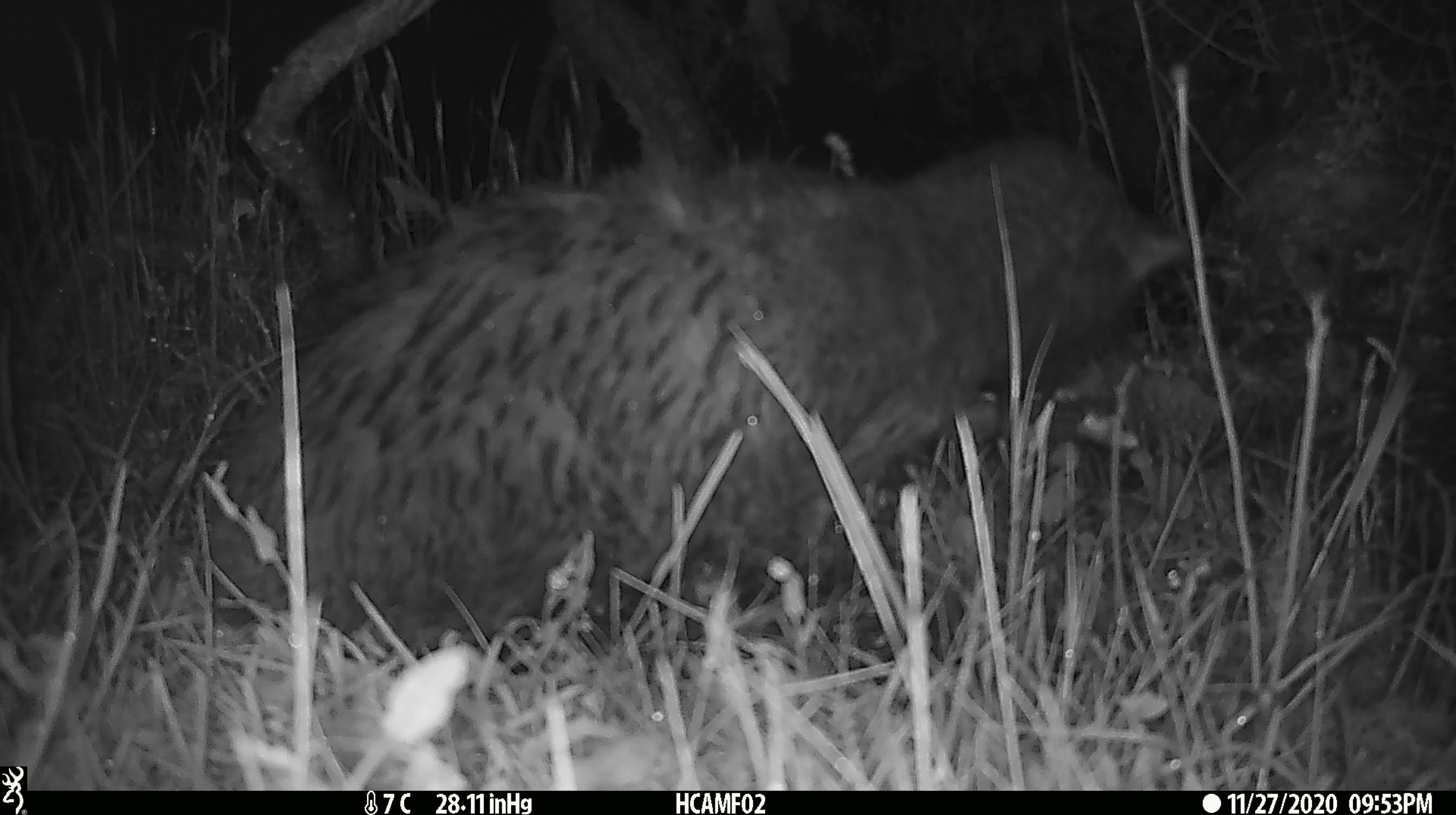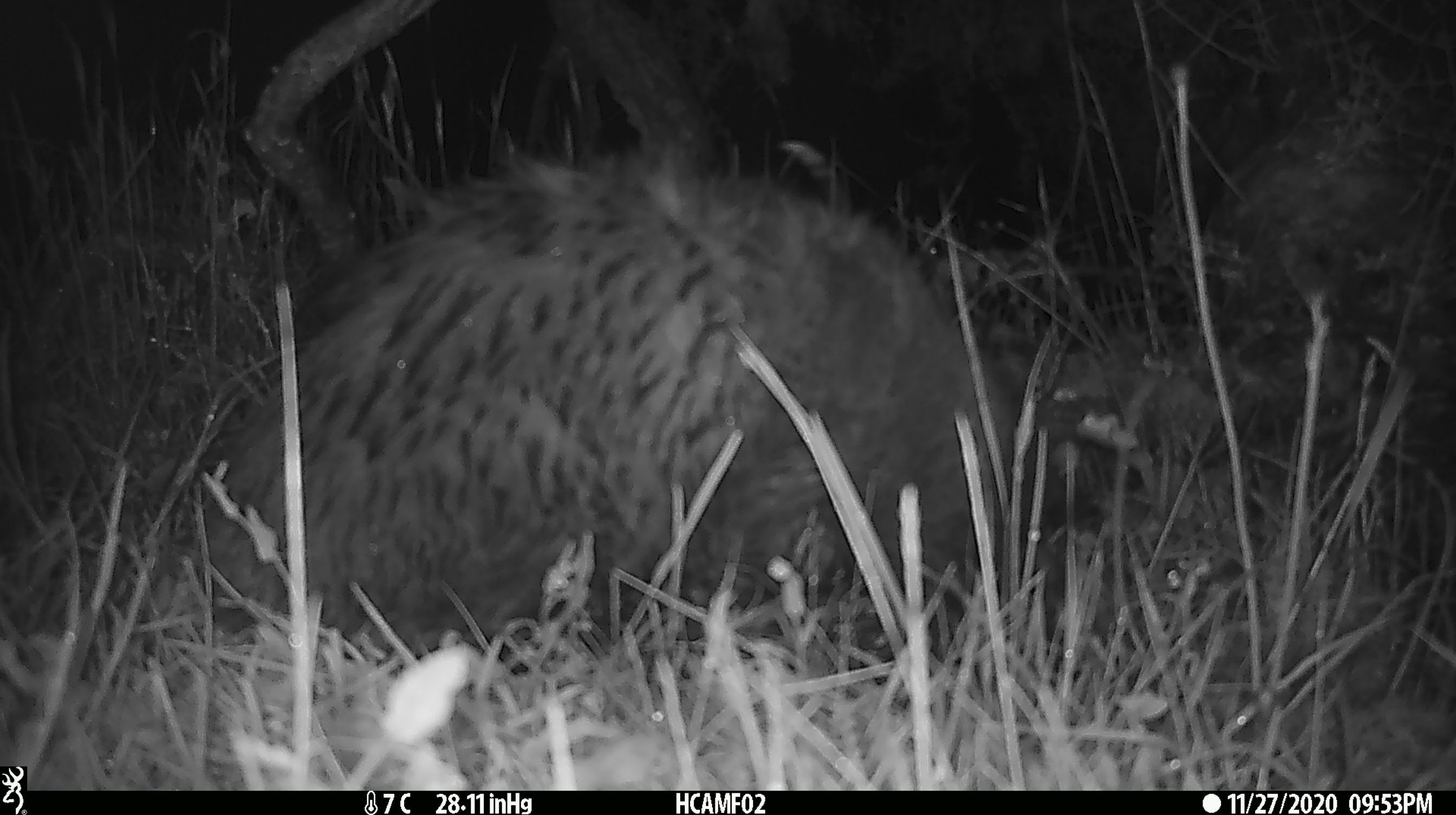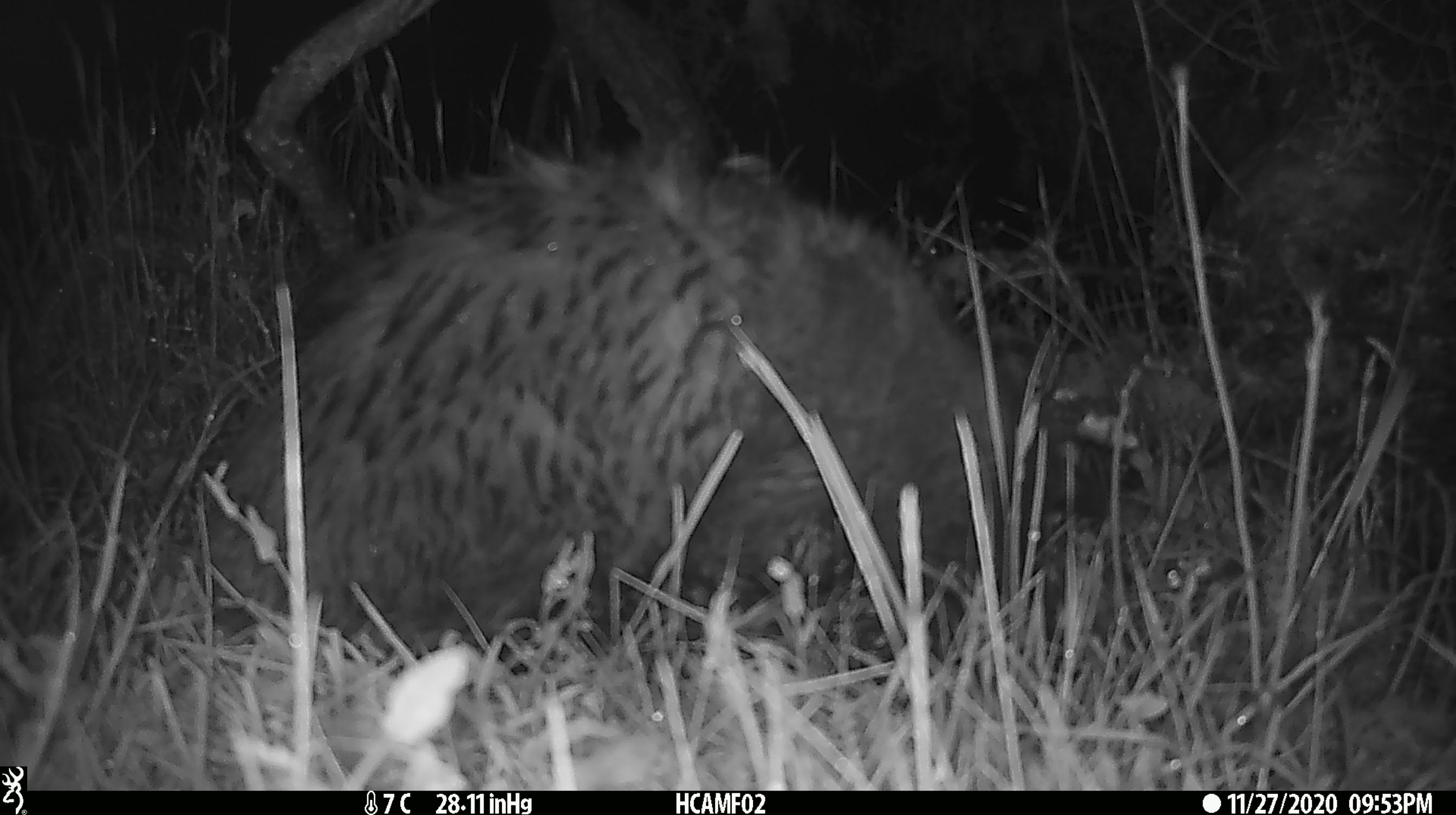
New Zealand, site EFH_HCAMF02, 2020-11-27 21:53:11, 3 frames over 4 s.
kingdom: Animalia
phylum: Chordata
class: Mammalia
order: Carnivora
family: Felidae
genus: Felis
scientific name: Felis catus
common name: domestic cat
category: cat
Cat (domestic cat) (Felis catus).